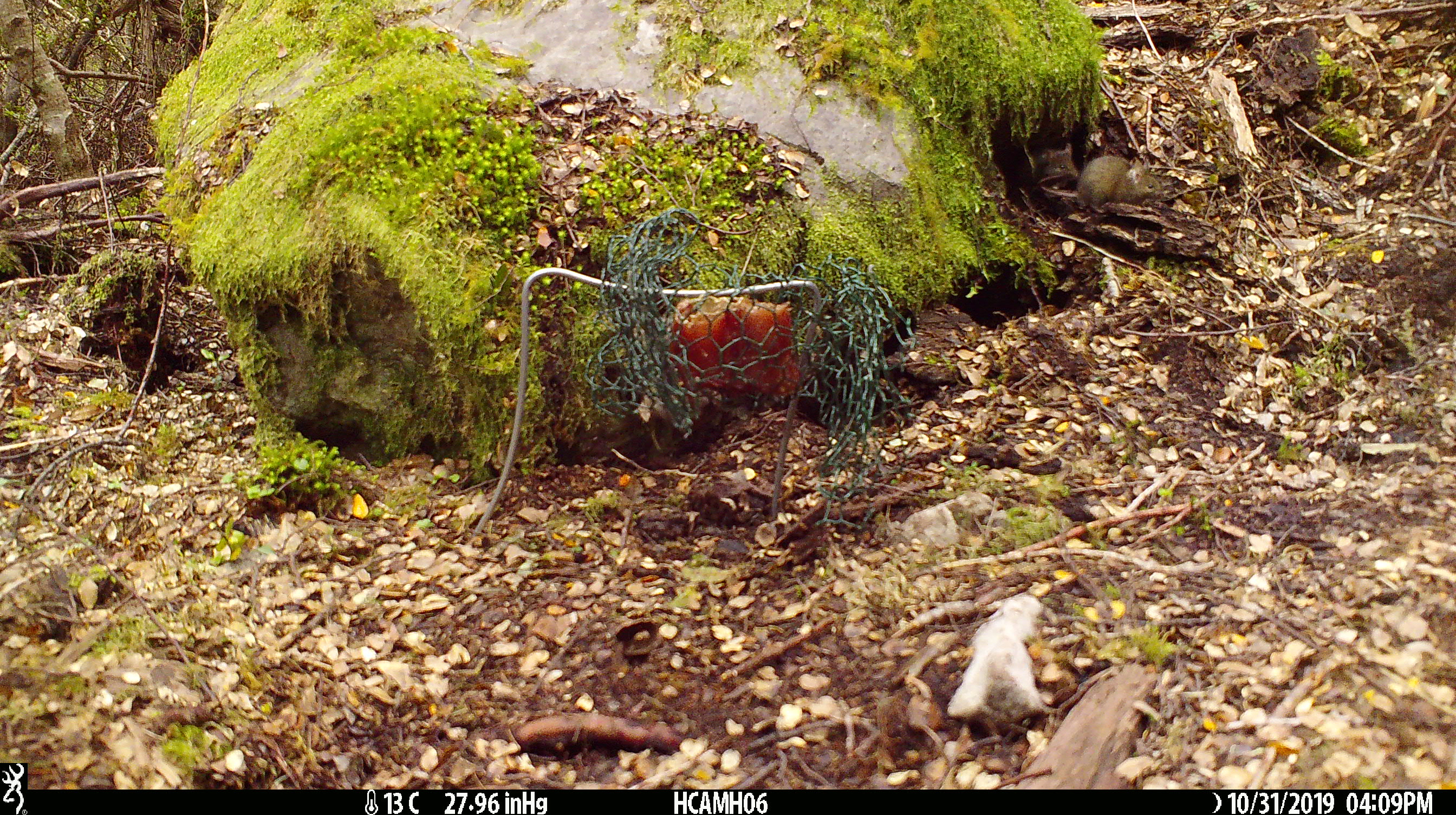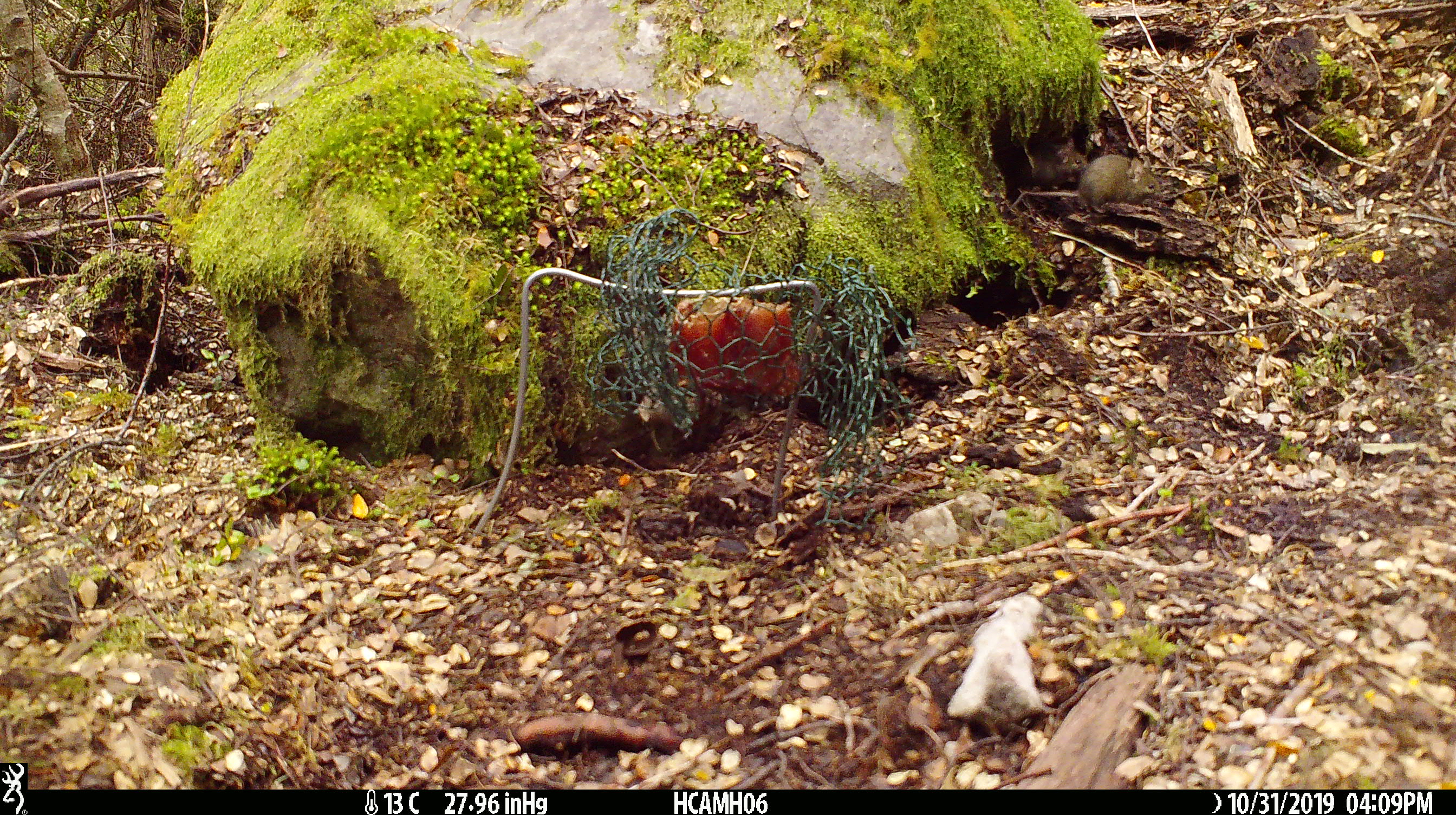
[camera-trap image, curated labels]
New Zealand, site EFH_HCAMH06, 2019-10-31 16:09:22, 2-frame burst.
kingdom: Animalia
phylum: Chordata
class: Mammalia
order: Rodentia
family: Muridae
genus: Mus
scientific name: Mus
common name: mouse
Mouse (Mus).